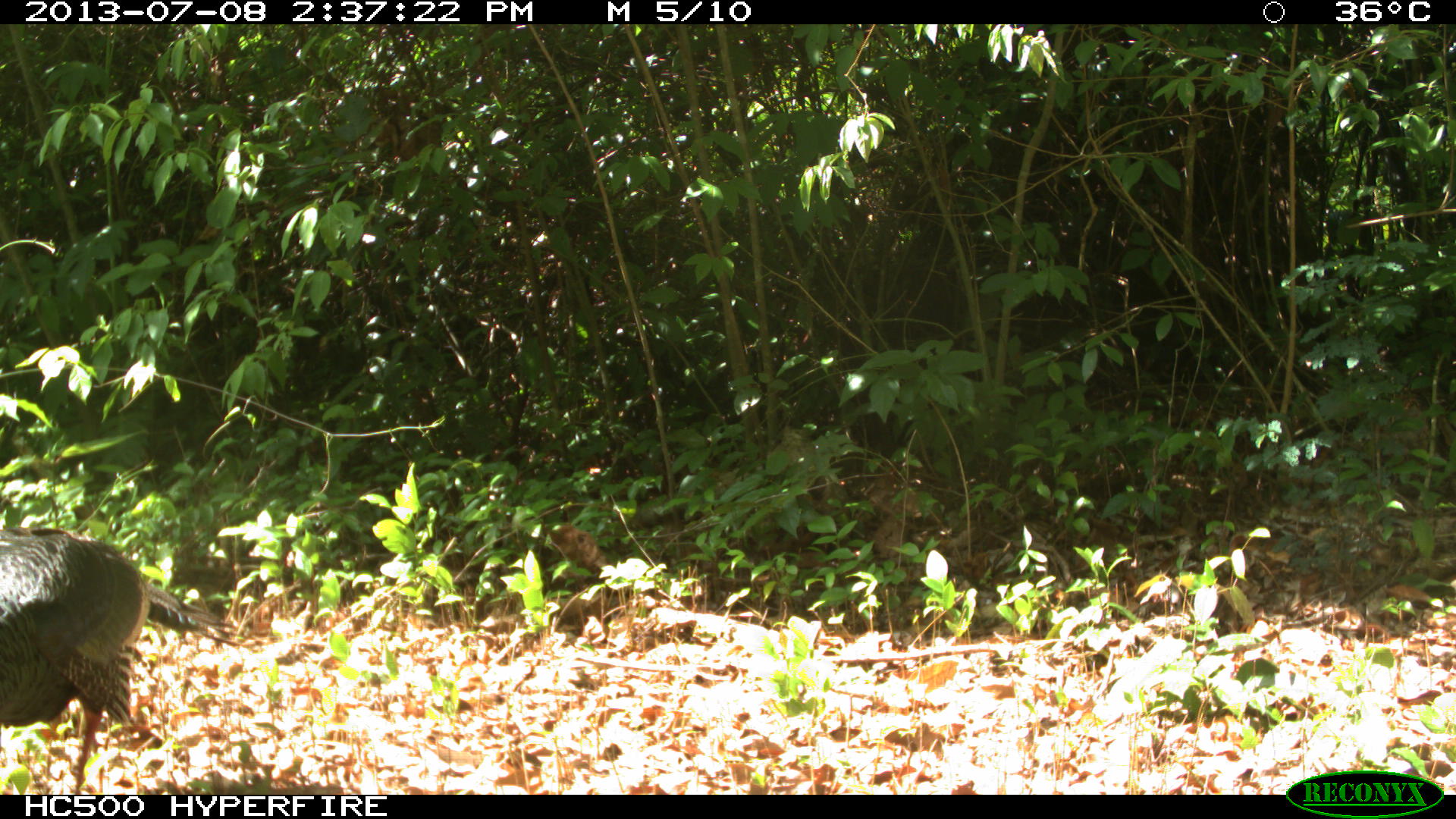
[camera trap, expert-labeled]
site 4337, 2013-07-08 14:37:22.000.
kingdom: Animalia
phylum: Chordata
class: Aves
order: Galliformes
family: Phasianidae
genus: Meleagris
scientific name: Meleagris ocellata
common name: ocellated turkey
Meleagris ocellata (ocellated turkey), count 1, sex female.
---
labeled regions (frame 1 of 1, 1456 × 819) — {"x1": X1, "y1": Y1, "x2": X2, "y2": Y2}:
meleagris ocellata: {"x1": 0, "y1": 523, "x2": 238, "y2": 794}